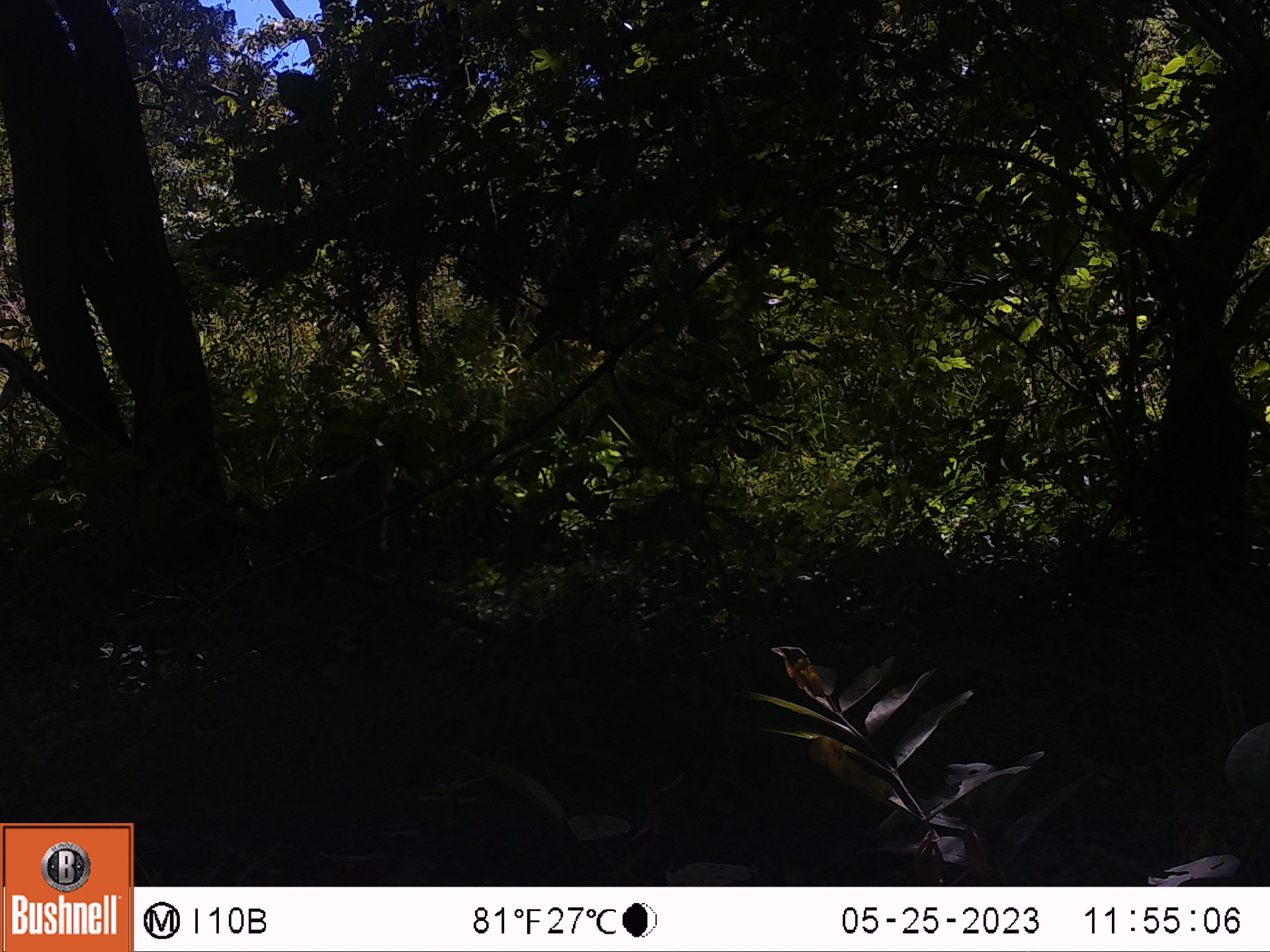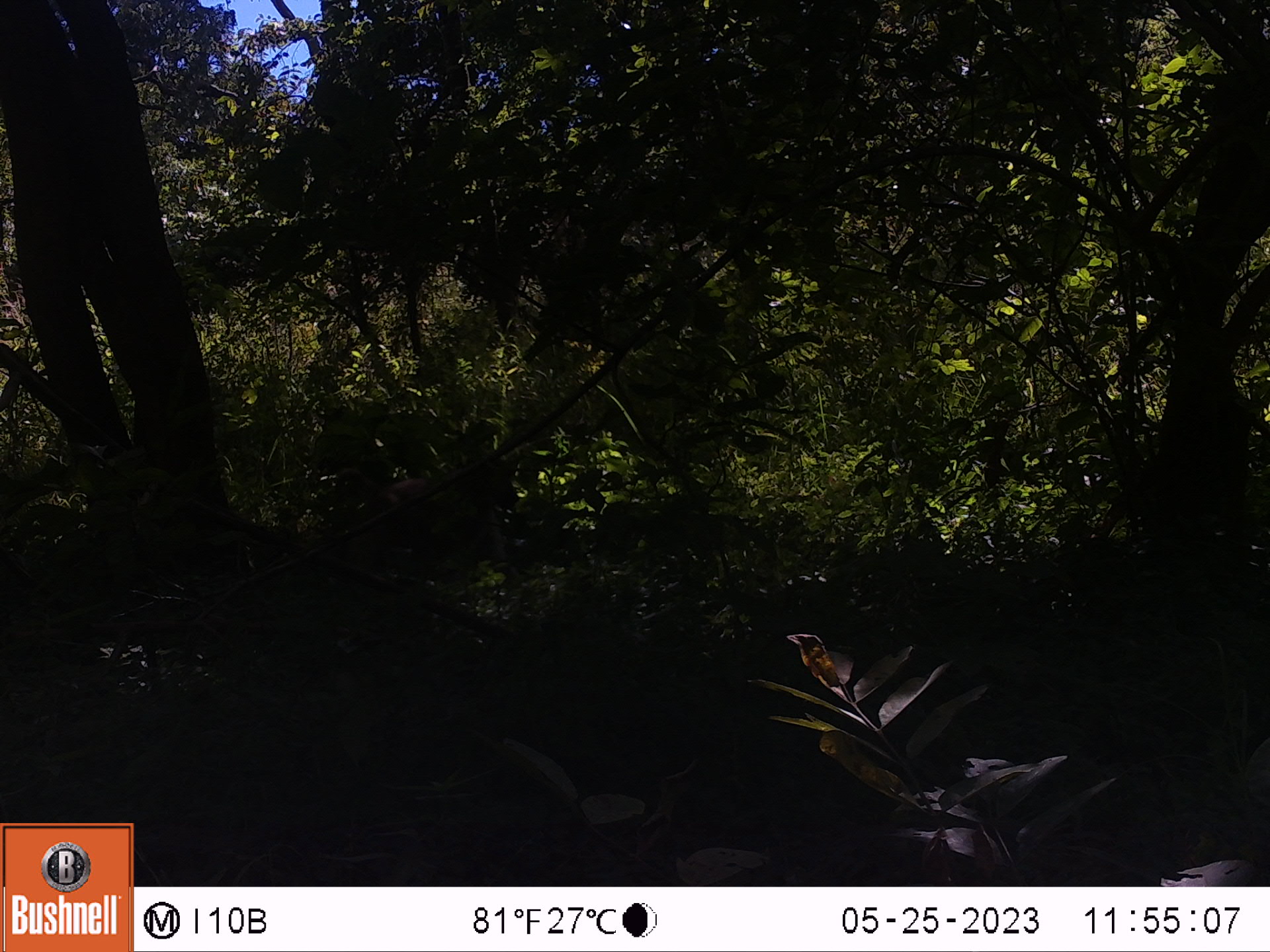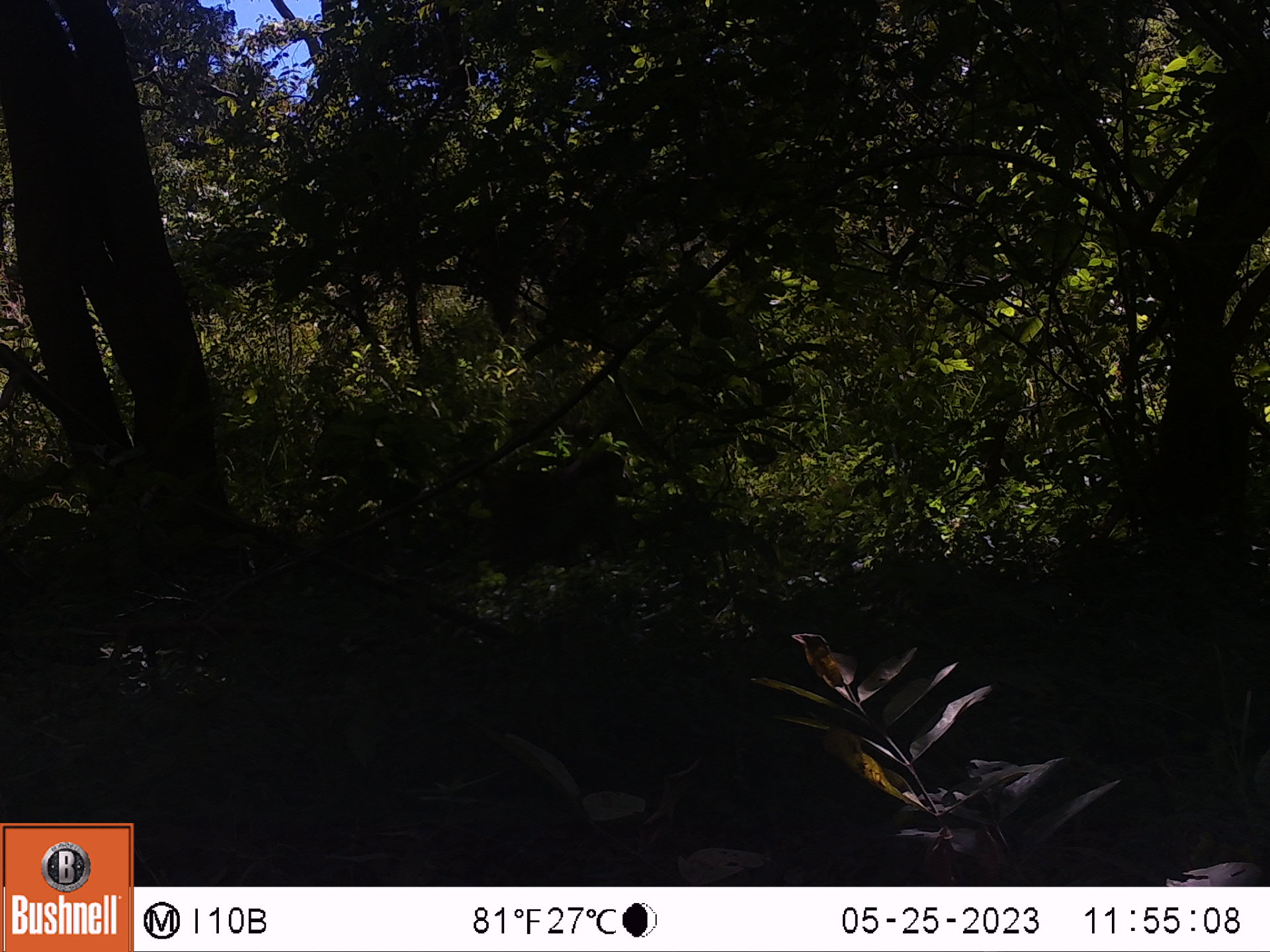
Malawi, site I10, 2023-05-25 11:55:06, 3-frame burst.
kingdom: Animalia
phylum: Chordata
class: Mammalia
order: Primates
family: Cercopithecidae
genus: Papio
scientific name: Papio cynocephalus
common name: yellow baboon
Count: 1.